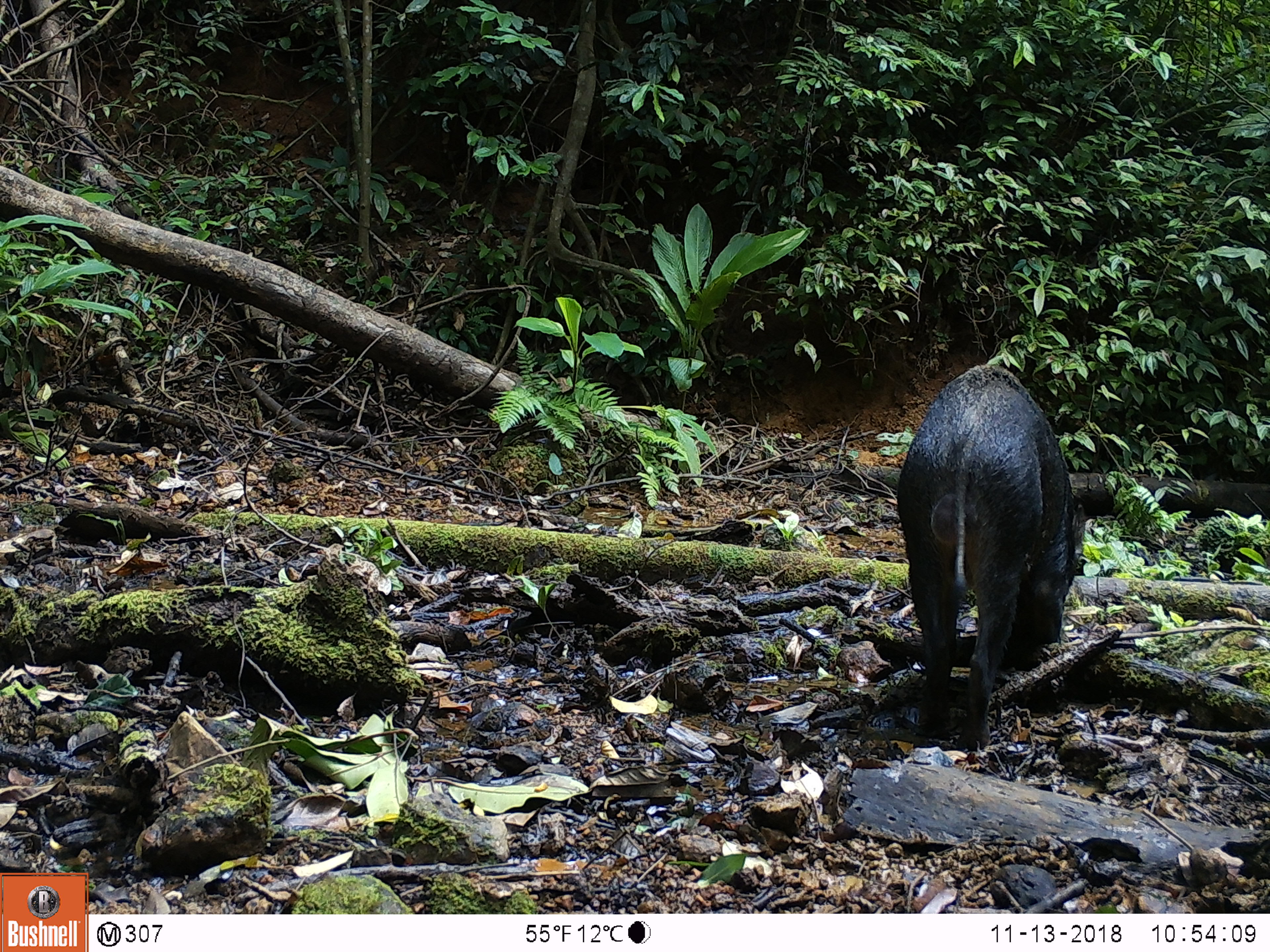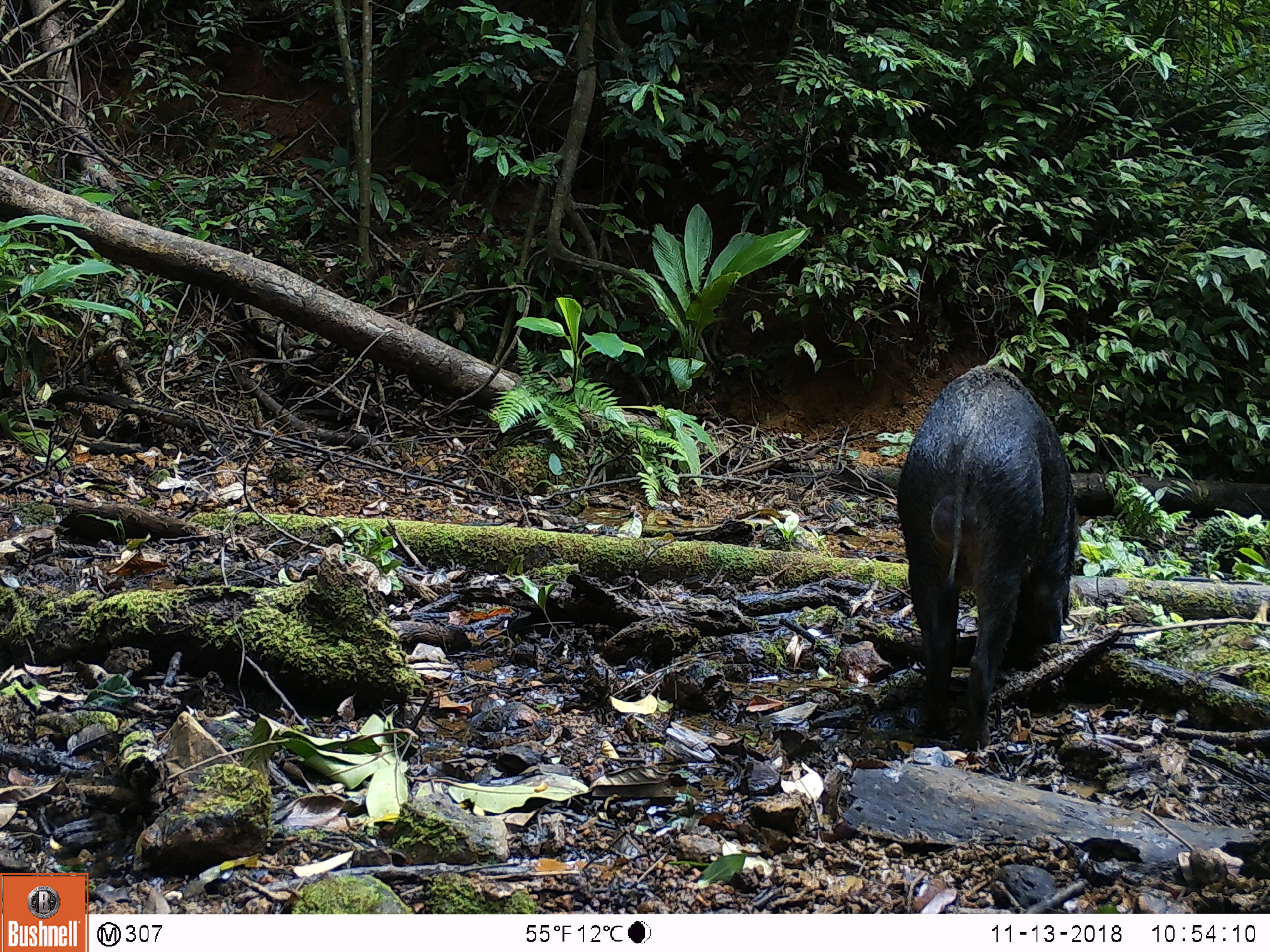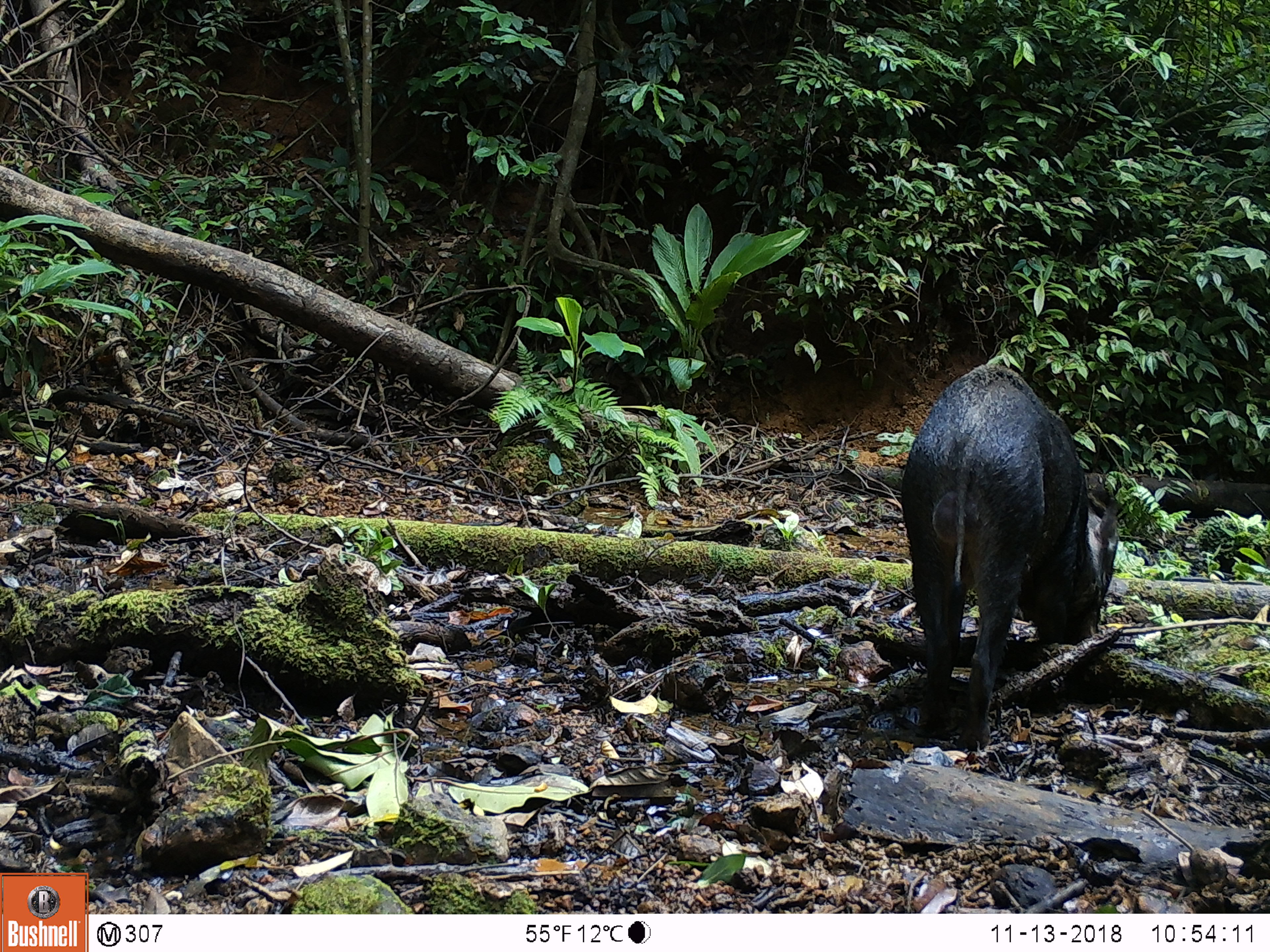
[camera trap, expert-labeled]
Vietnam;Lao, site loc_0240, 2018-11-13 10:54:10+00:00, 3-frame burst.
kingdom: Animalia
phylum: Chordata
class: Mammalia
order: Artiodactyla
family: Suidae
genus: Sus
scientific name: Sus scrofa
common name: eurasian wild pig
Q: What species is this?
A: Eurasian wild pig (Sus scrofa).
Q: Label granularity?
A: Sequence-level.